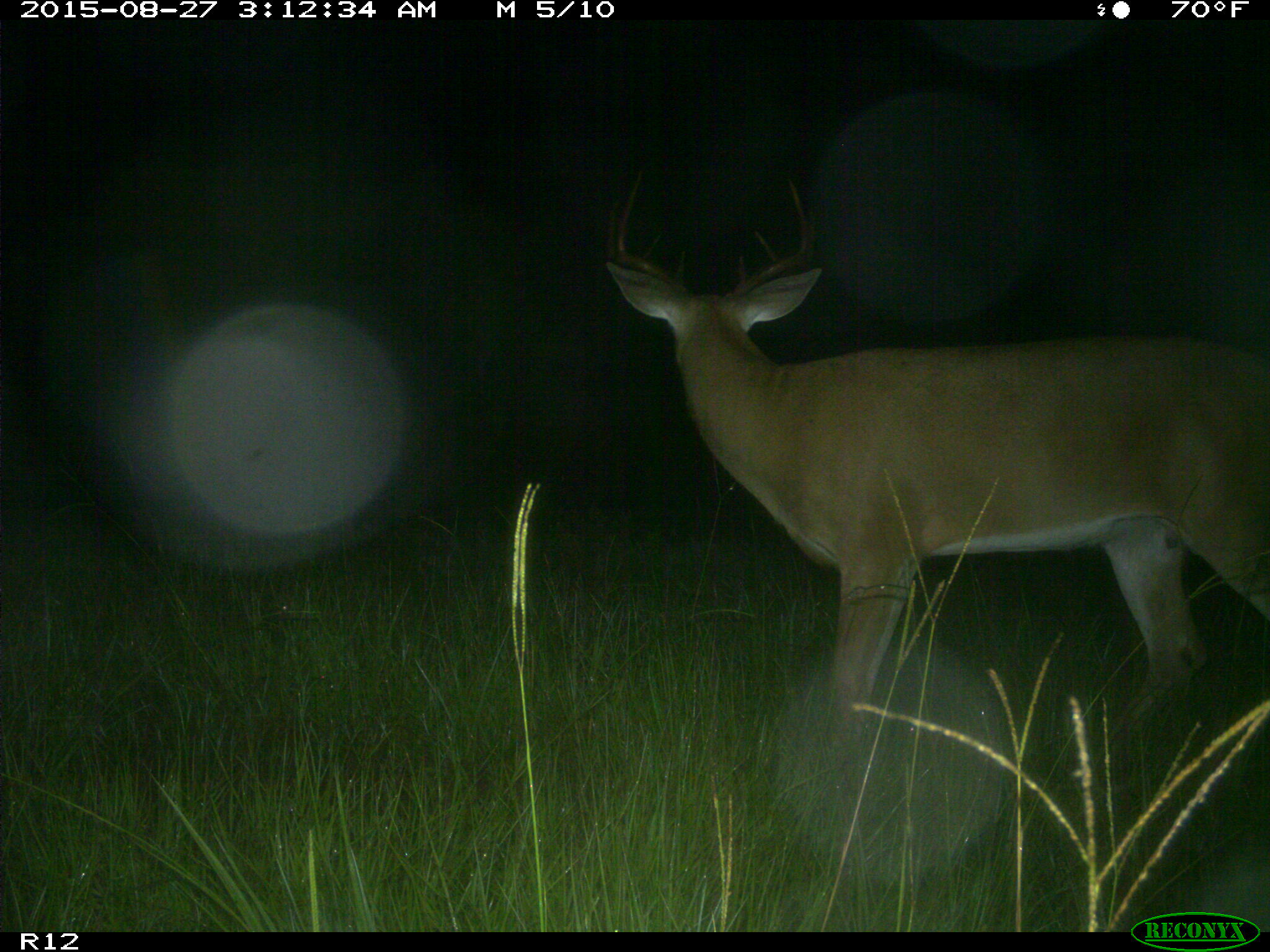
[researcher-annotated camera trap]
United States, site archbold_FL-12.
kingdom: Animalia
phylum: Chordata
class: Mammalia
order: Artiodactyla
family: Cervidae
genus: Odocoileus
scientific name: Odocoileus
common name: deer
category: unidentified deer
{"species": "unidentified deer (deer) (Odocoileus)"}